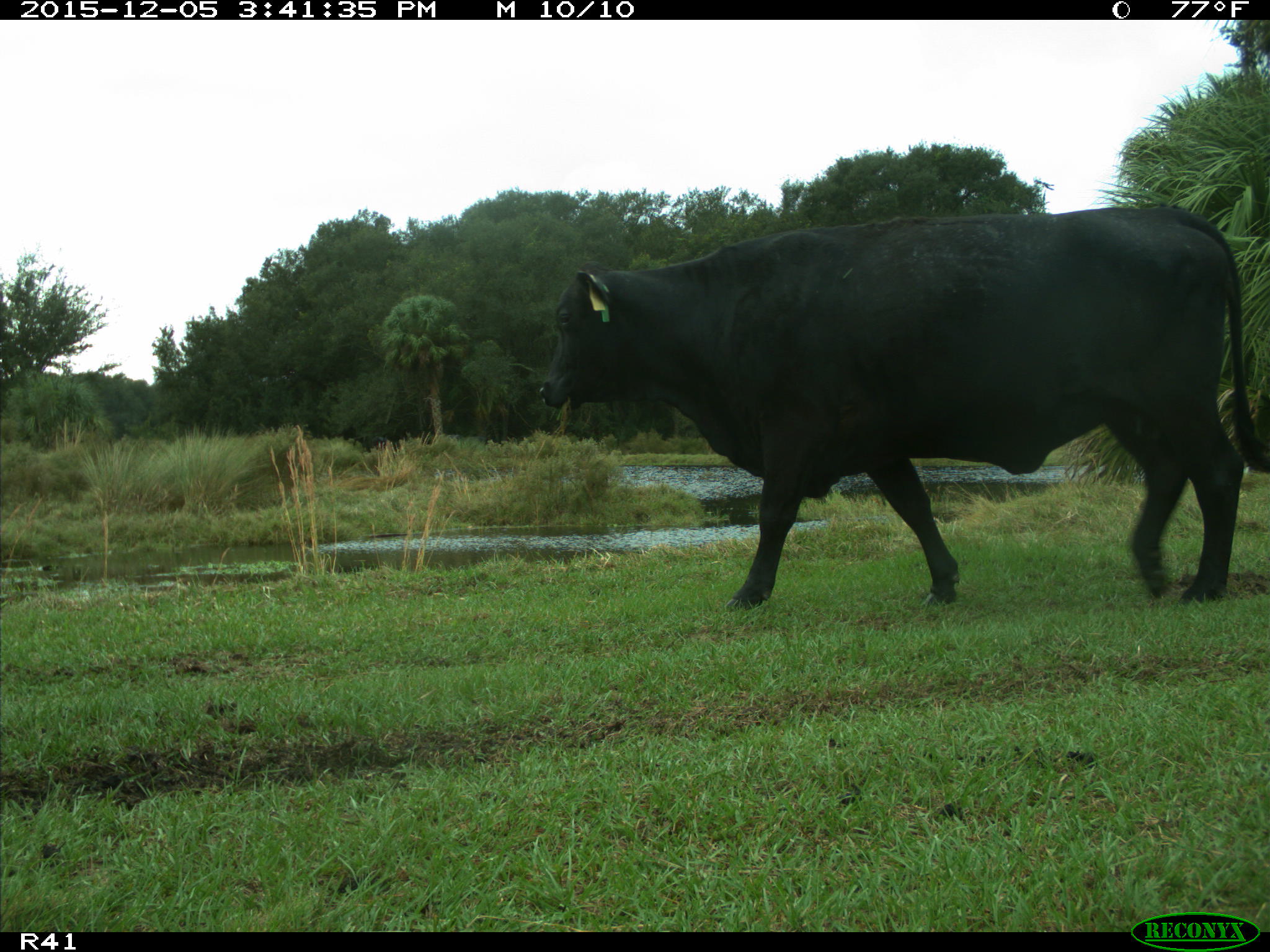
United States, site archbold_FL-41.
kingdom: Animalia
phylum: Chordata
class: Mammalia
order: Artiodactyla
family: Bovidae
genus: Bos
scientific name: Bos taurus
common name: domestic cow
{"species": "Bos taurus (domestic cow)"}